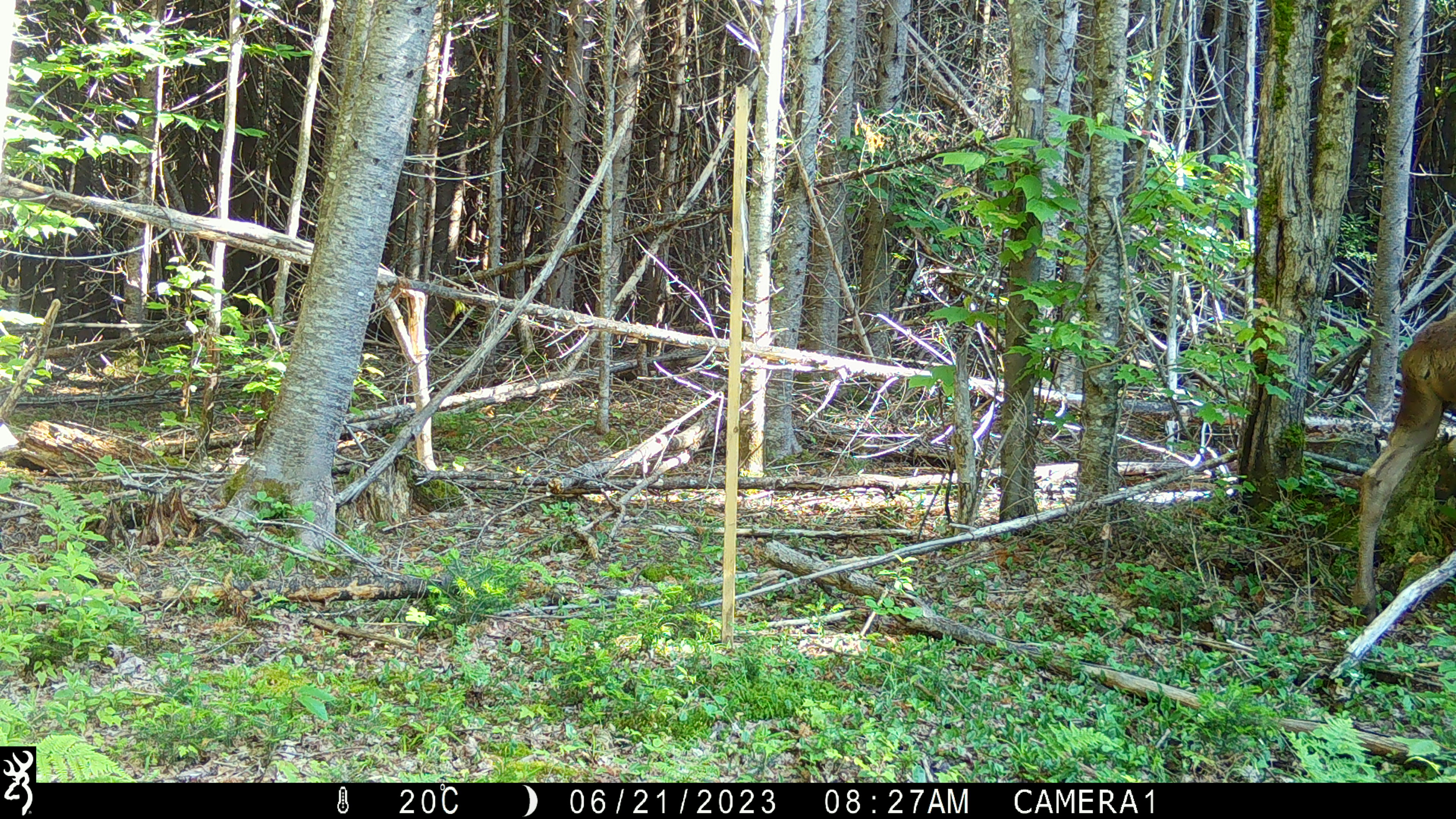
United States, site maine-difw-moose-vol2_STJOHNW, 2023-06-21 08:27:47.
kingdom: Animalia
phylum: Chordata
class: Mammalia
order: Artiodactyla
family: Cervidae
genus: Alces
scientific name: Alces alces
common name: moose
Moose (Alces alces).